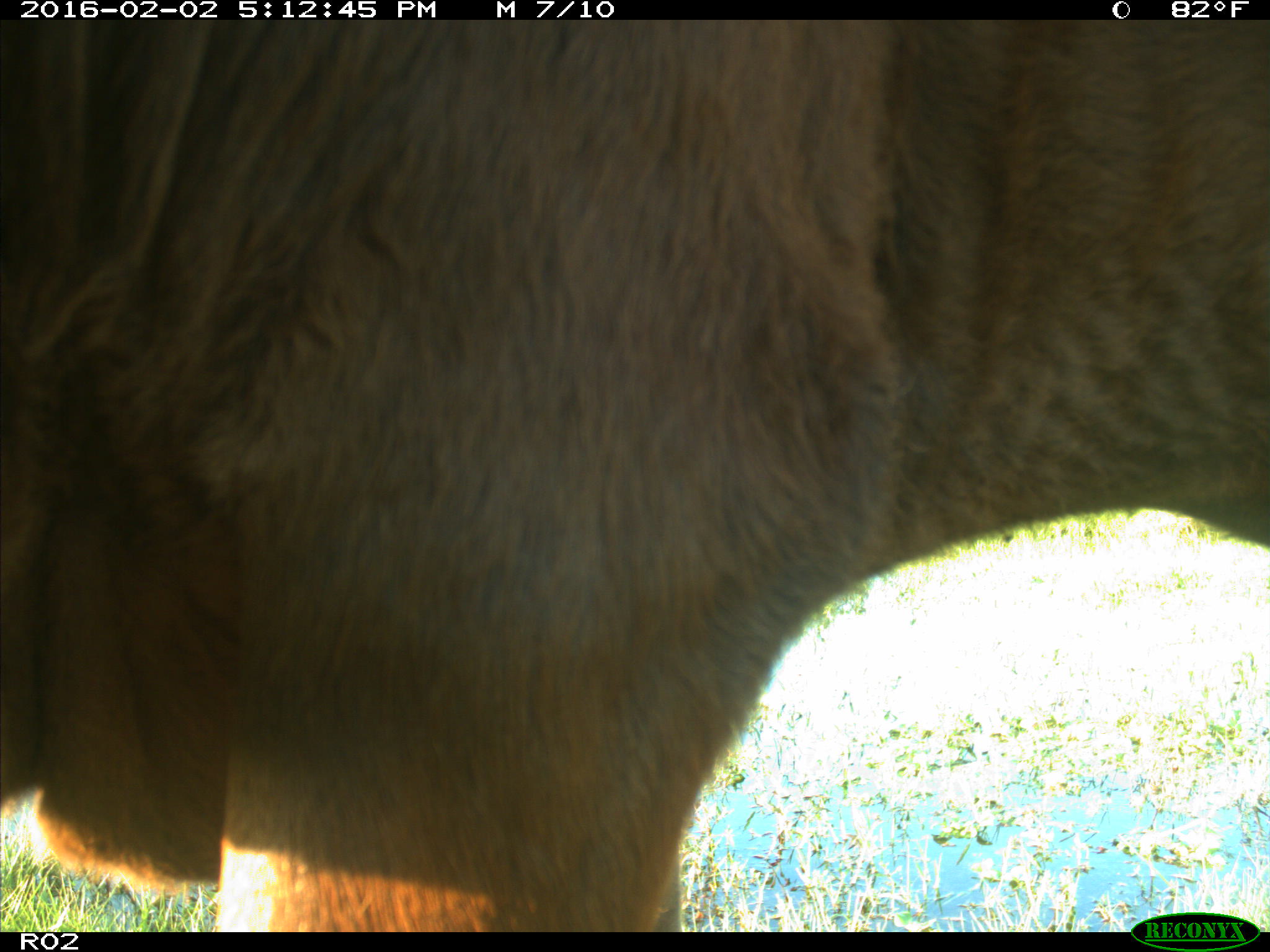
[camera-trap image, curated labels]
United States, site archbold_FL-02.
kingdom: Animalia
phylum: Chordata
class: Mammalia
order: Artiodactyla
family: Bovidae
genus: Bos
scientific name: Bos taurus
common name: domestic cow